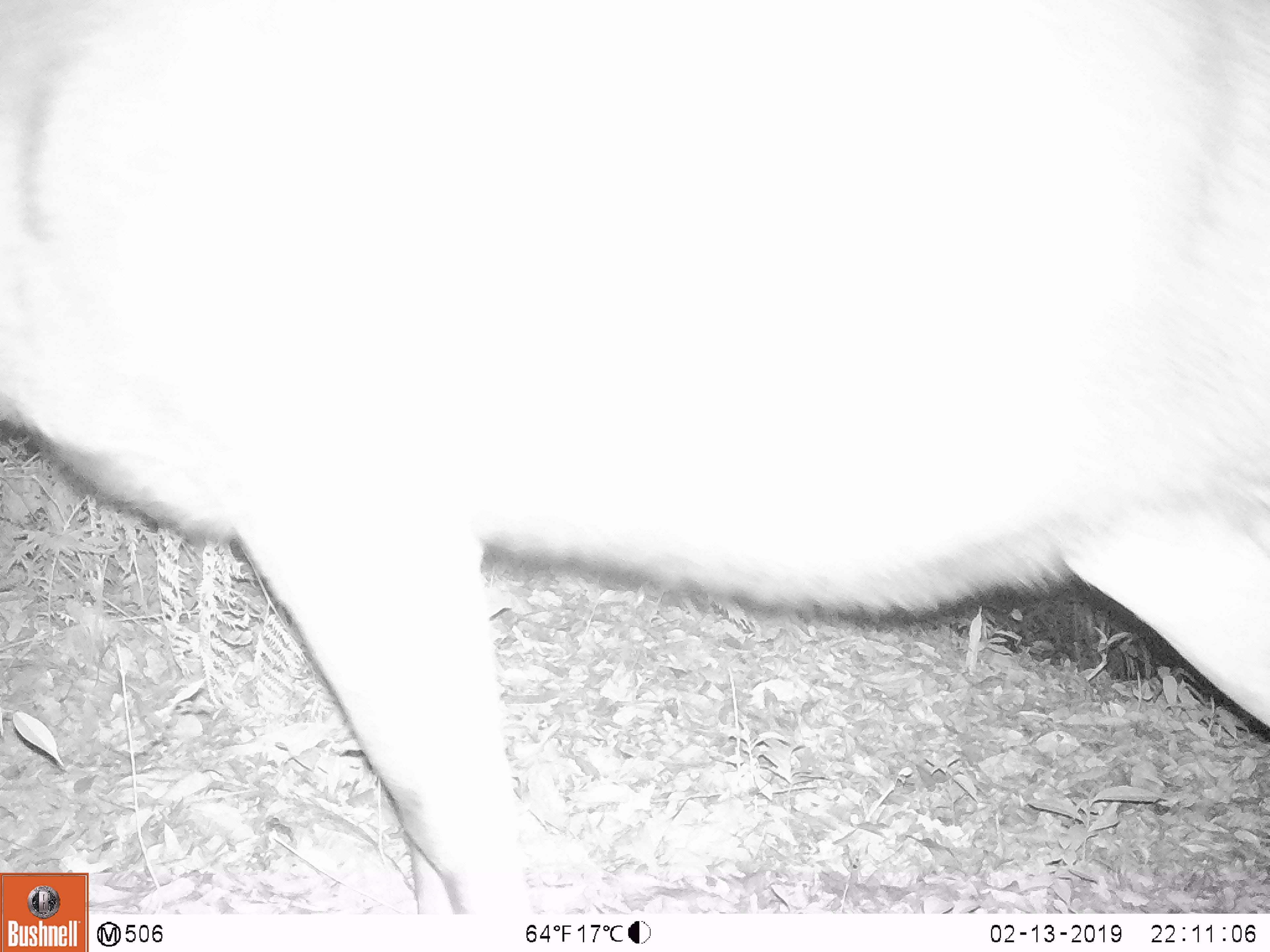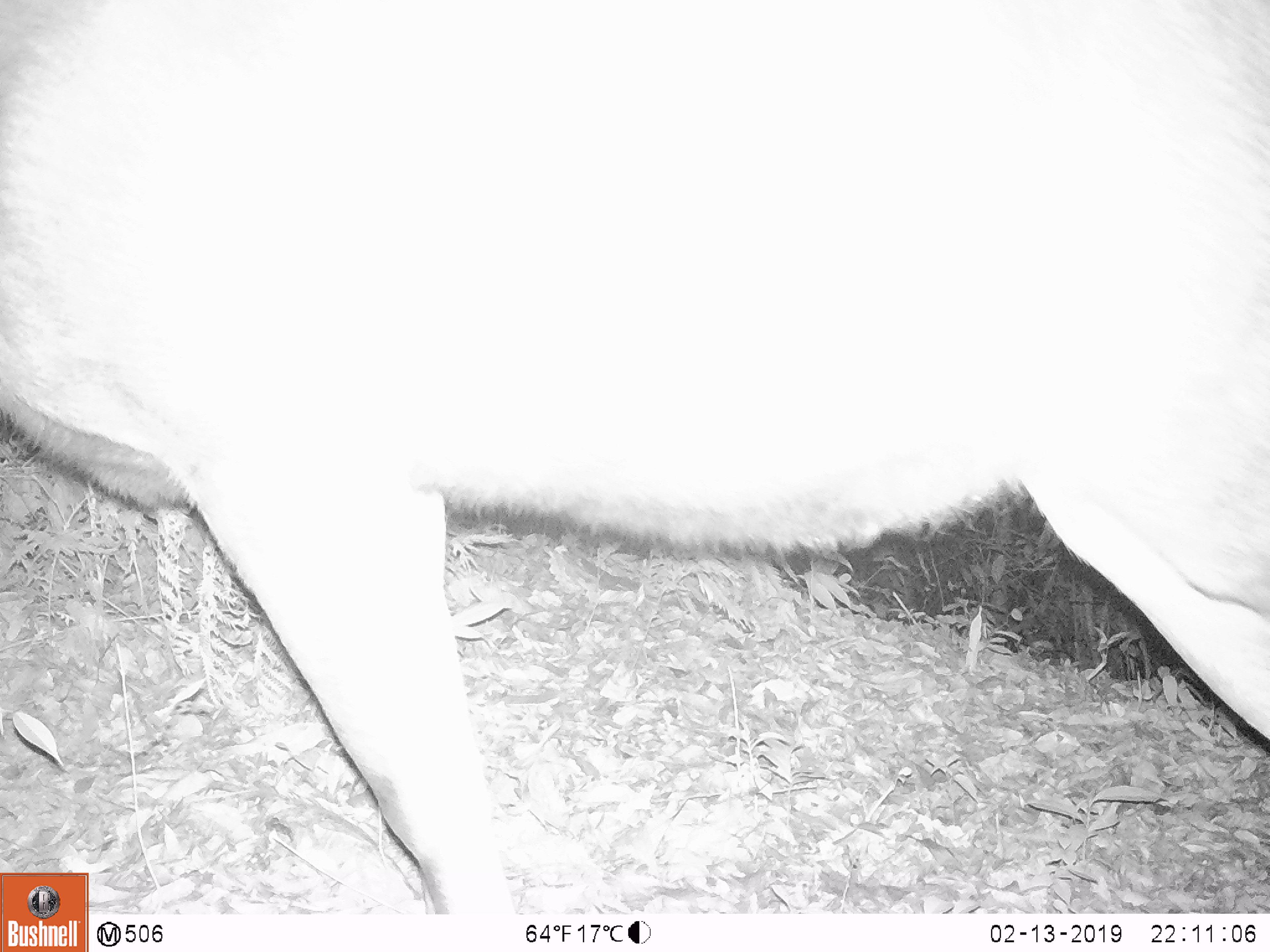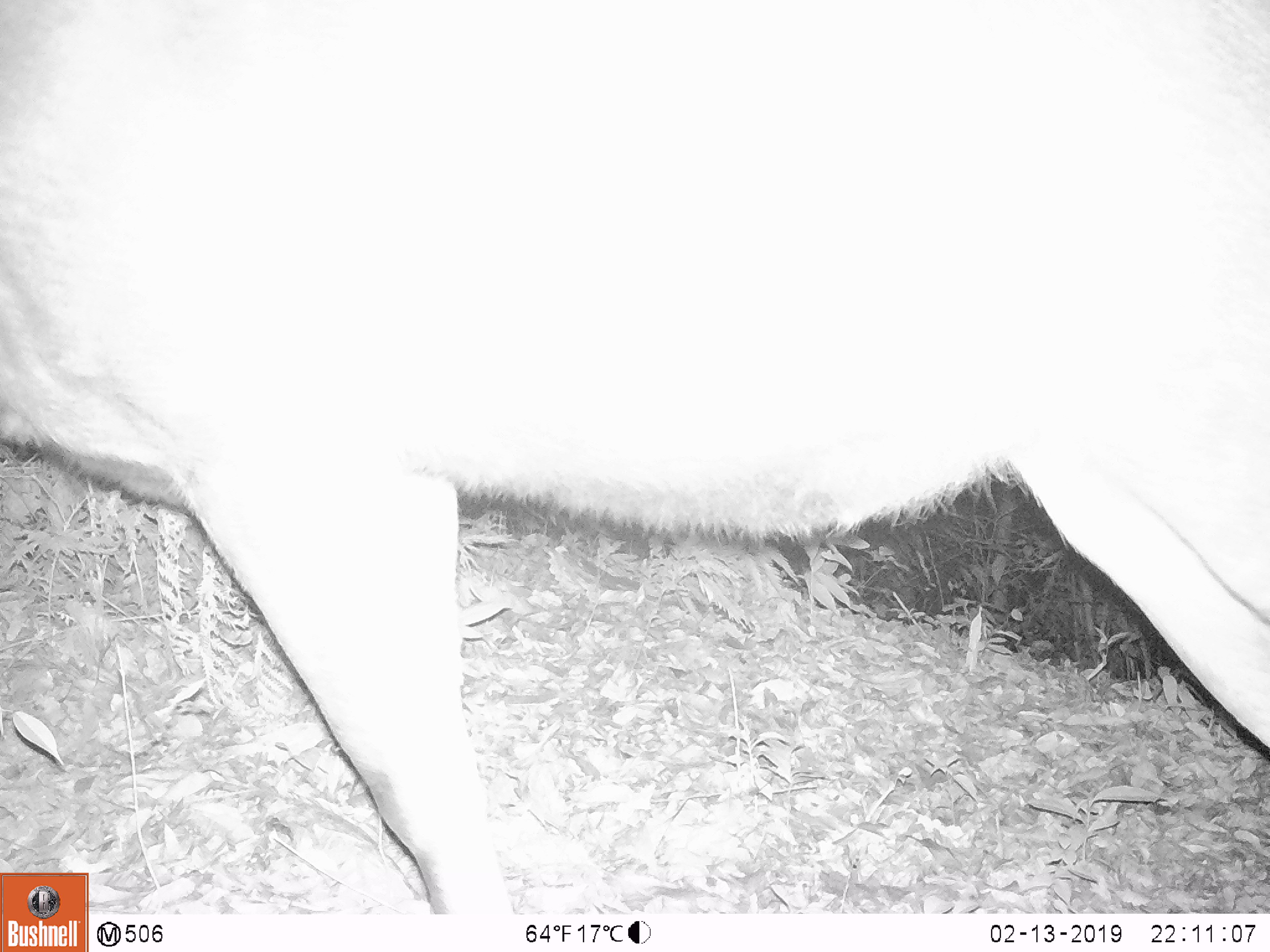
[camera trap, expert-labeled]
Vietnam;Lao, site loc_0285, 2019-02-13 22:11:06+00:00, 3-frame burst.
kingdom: Animalia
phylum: Chordata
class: Mammalia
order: Artiodactyla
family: Cervidae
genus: Rusa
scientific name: Rusa unicolor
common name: sambar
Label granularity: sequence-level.